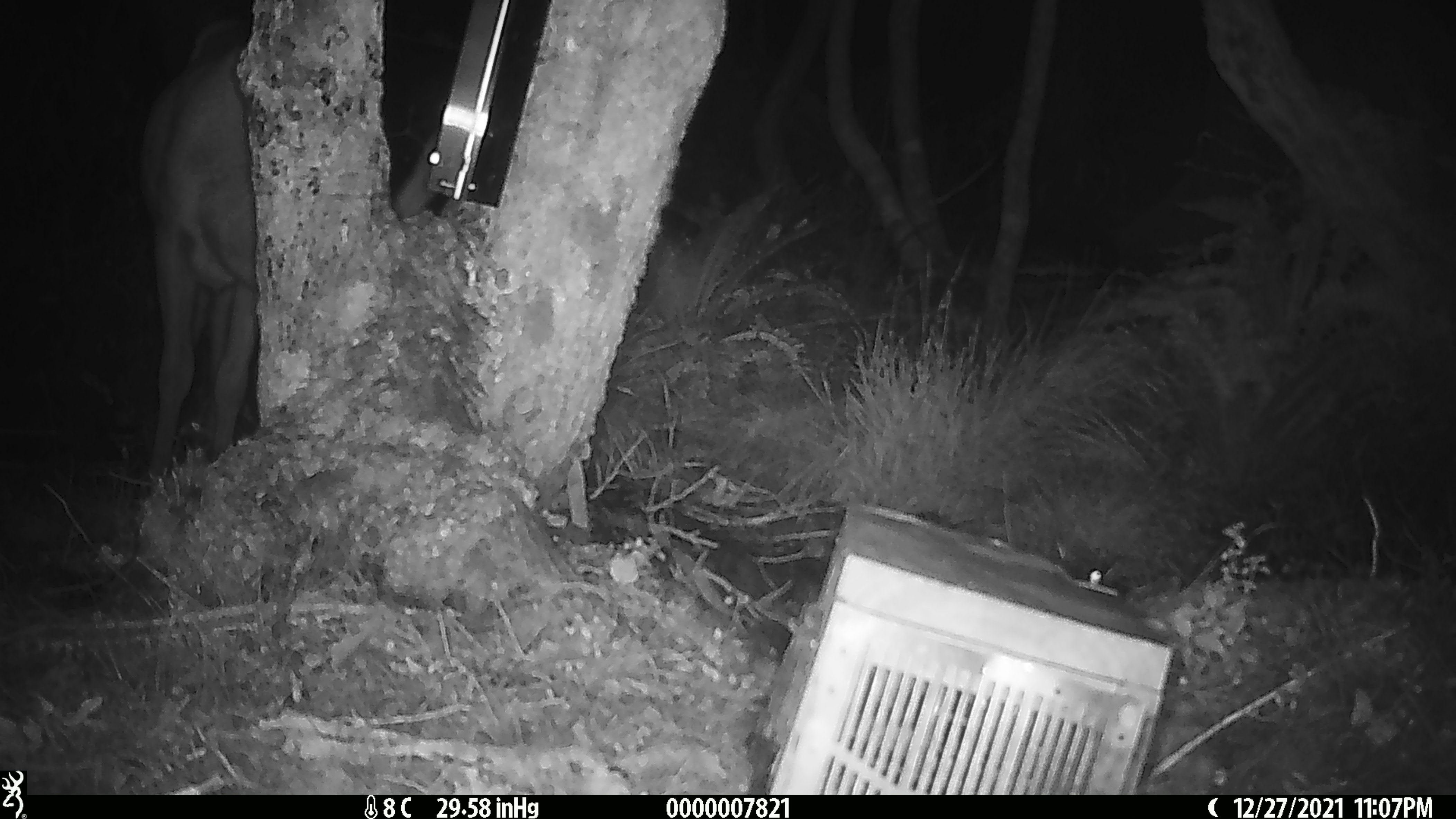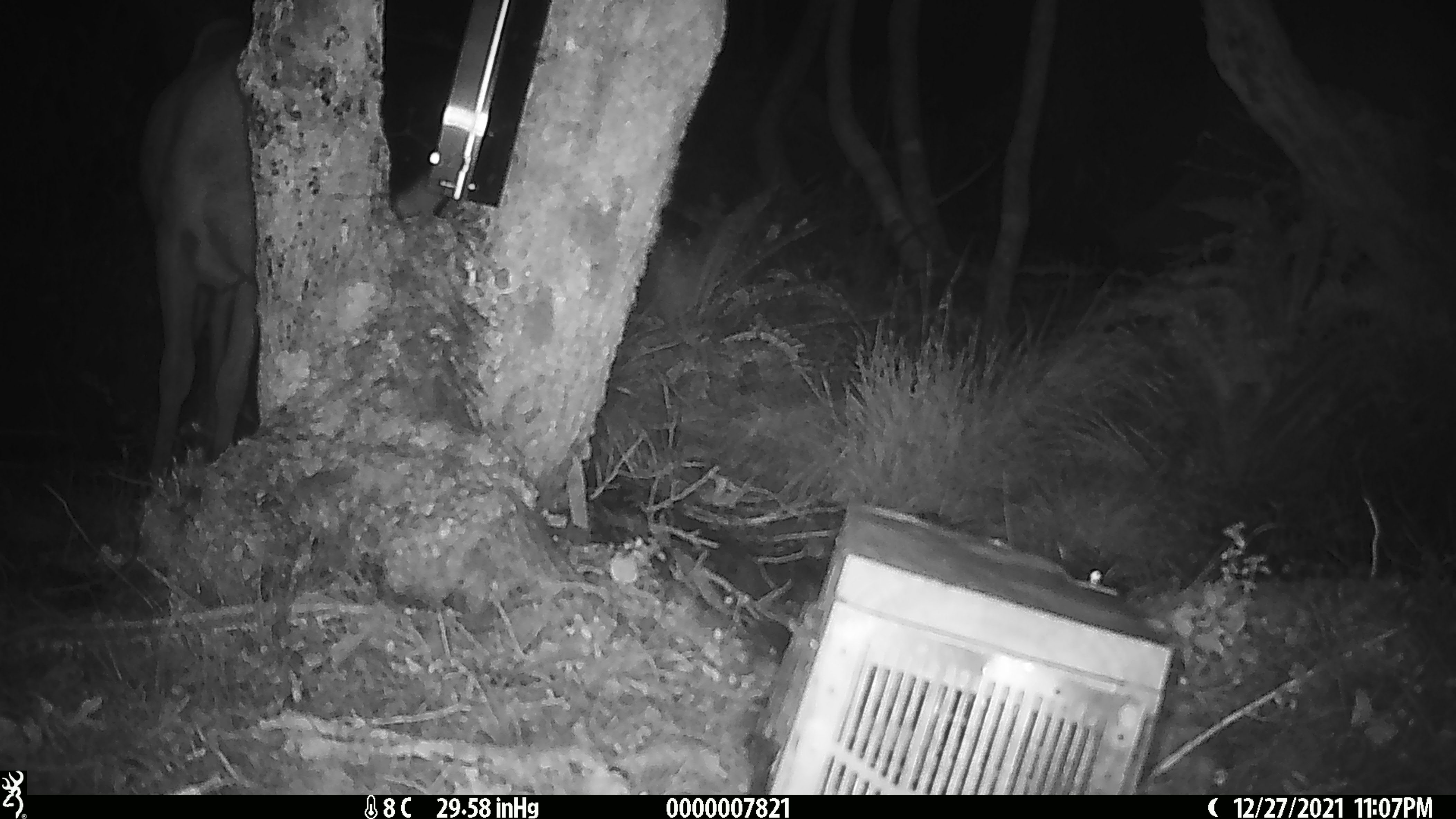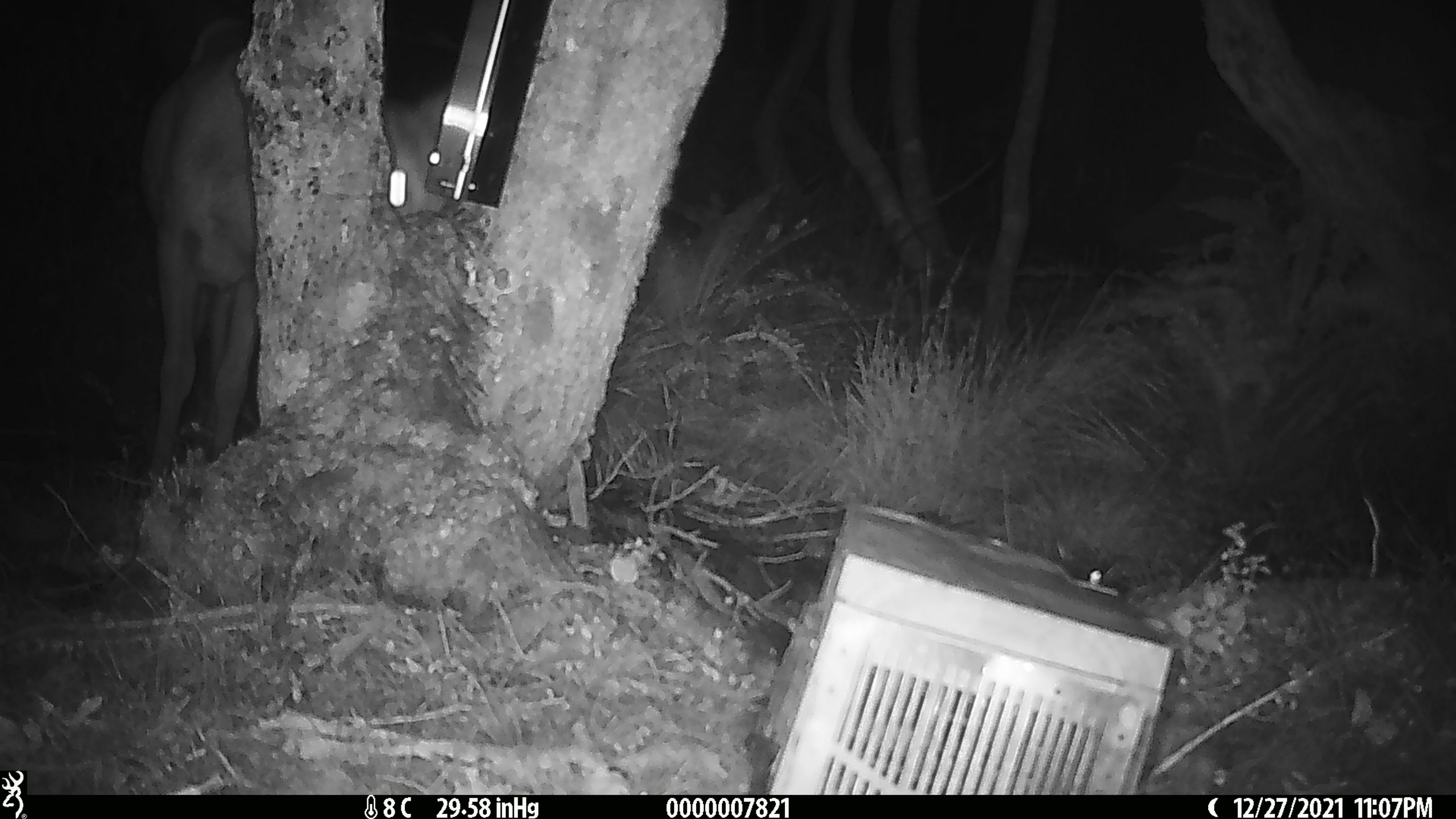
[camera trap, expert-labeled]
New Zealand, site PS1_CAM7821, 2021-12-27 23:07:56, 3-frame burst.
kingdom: Animalia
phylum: Chordata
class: Mammalia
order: Artiodactyla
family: Cervidae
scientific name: Cervidae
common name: deer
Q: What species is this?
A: Deer (Cervidae).